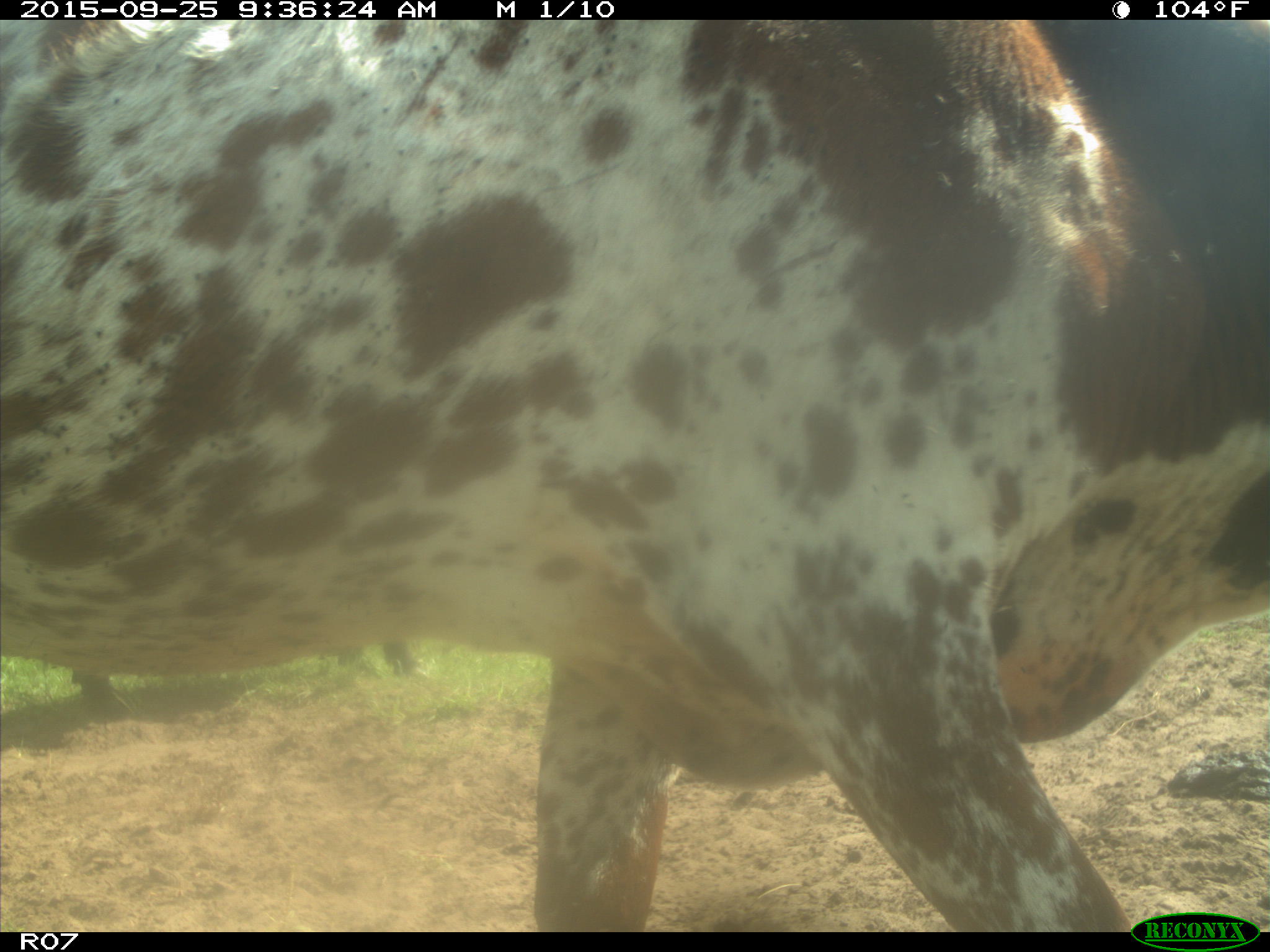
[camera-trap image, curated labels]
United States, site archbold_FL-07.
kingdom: Animalia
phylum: Chordata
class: Mammalia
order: Artiodactyla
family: Bovidae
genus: Bos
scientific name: Bos taurus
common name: domestic cow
Bos taurus (domestic cow).